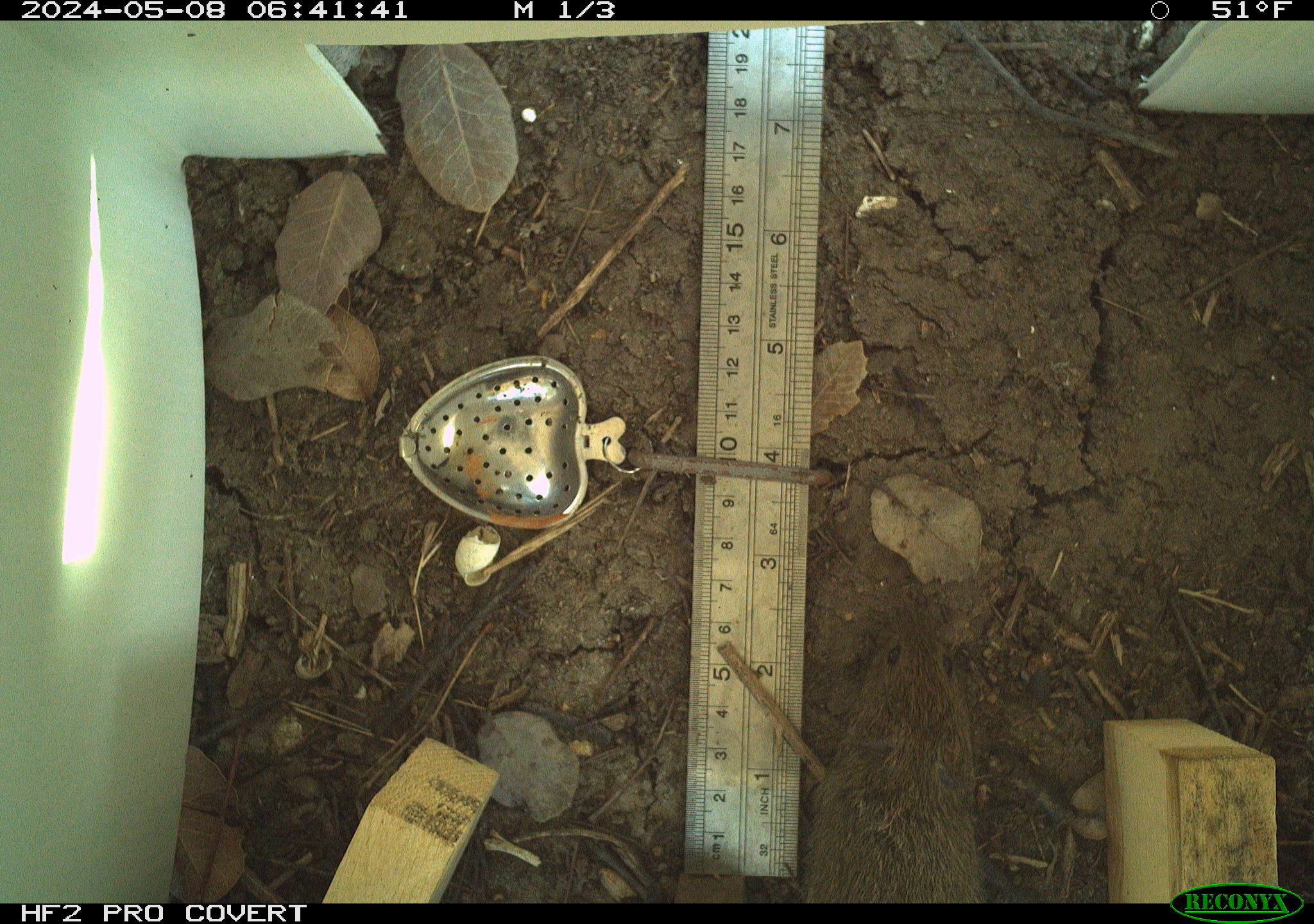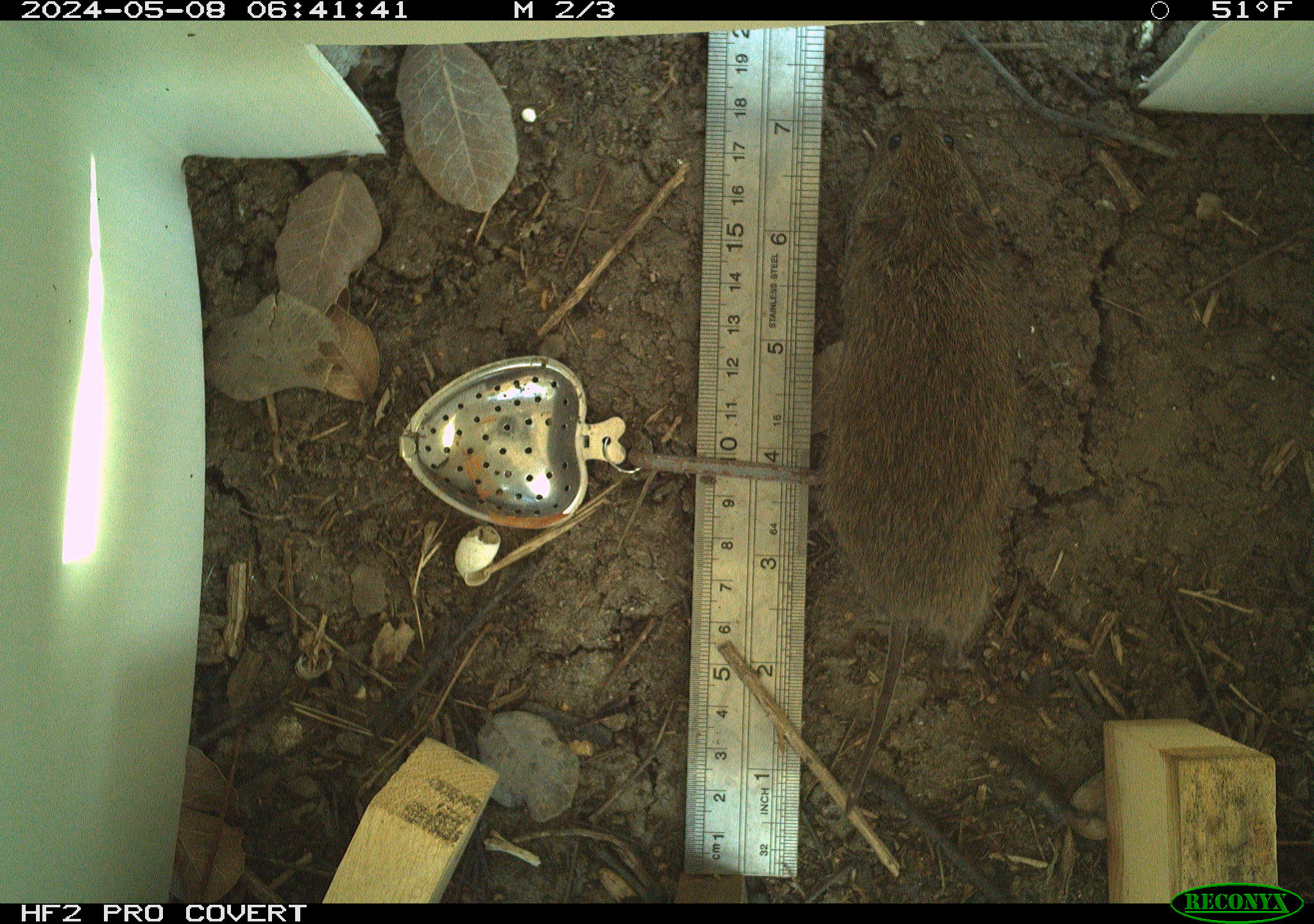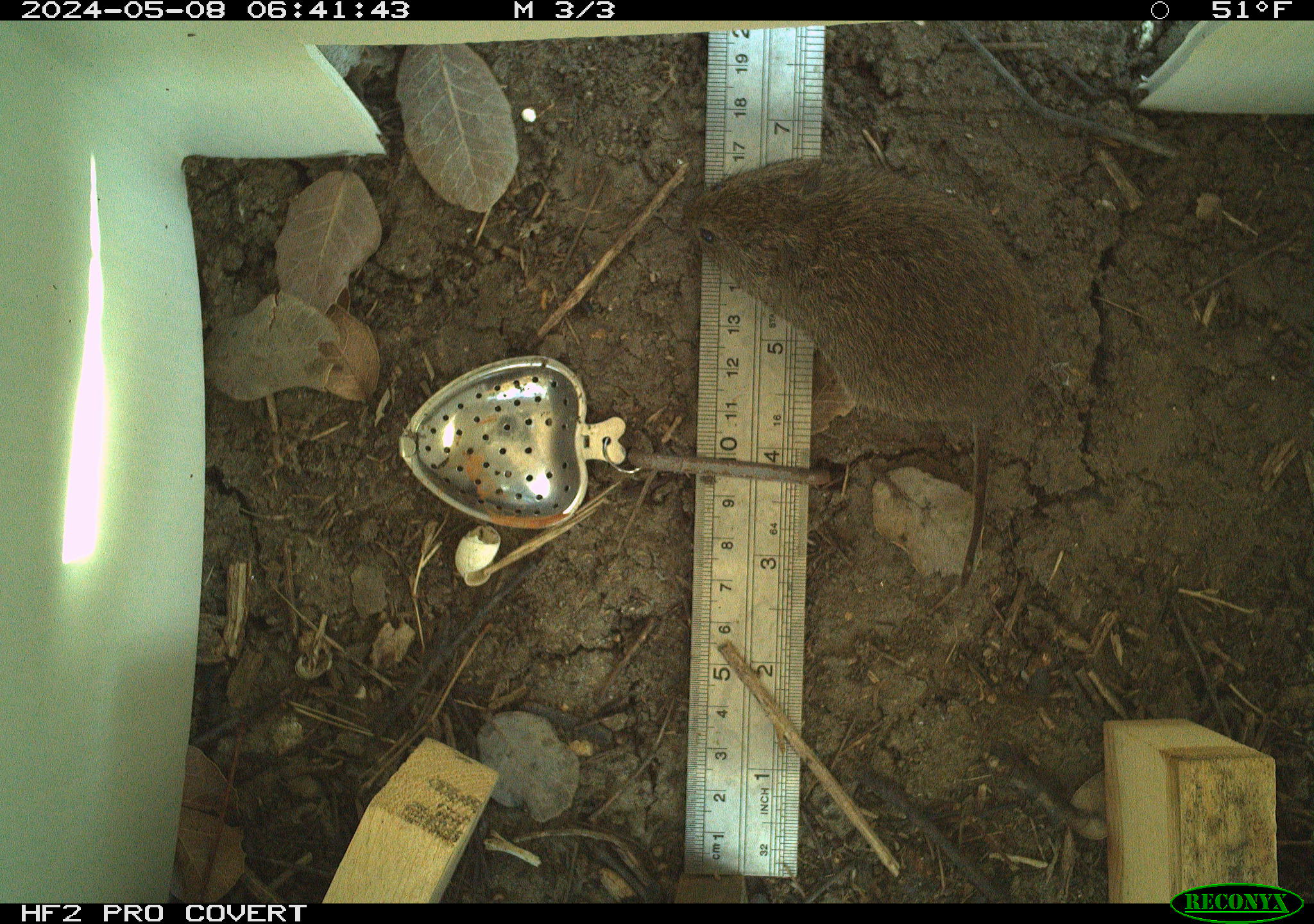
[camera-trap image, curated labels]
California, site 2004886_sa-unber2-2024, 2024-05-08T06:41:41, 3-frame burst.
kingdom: Animalia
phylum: Chordata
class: Mammalia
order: Rodentia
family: Cricetidae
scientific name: Arvicolinae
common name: voles, lemmings, and muskrats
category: arvicolinae subfamily